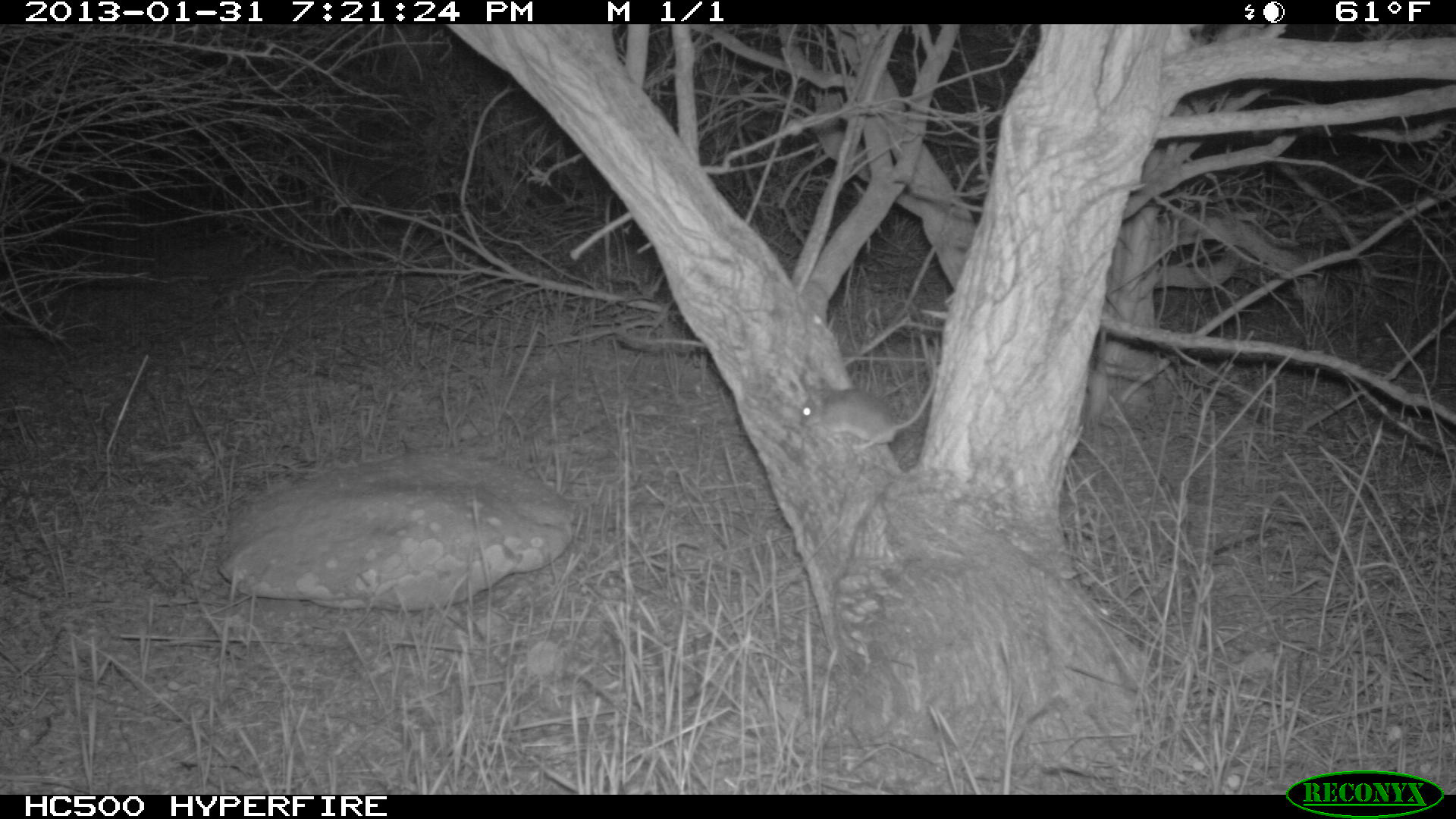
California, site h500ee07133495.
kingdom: Animalia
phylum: Chordata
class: Mammalia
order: Rodentia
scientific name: Rodentia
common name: rodent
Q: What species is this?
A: Rodent (Rodentia).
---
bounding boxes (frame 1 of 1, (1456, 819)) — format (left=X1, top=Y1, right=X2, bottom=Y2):
rodent: (left=799, top=350, right=937, bottom=448)